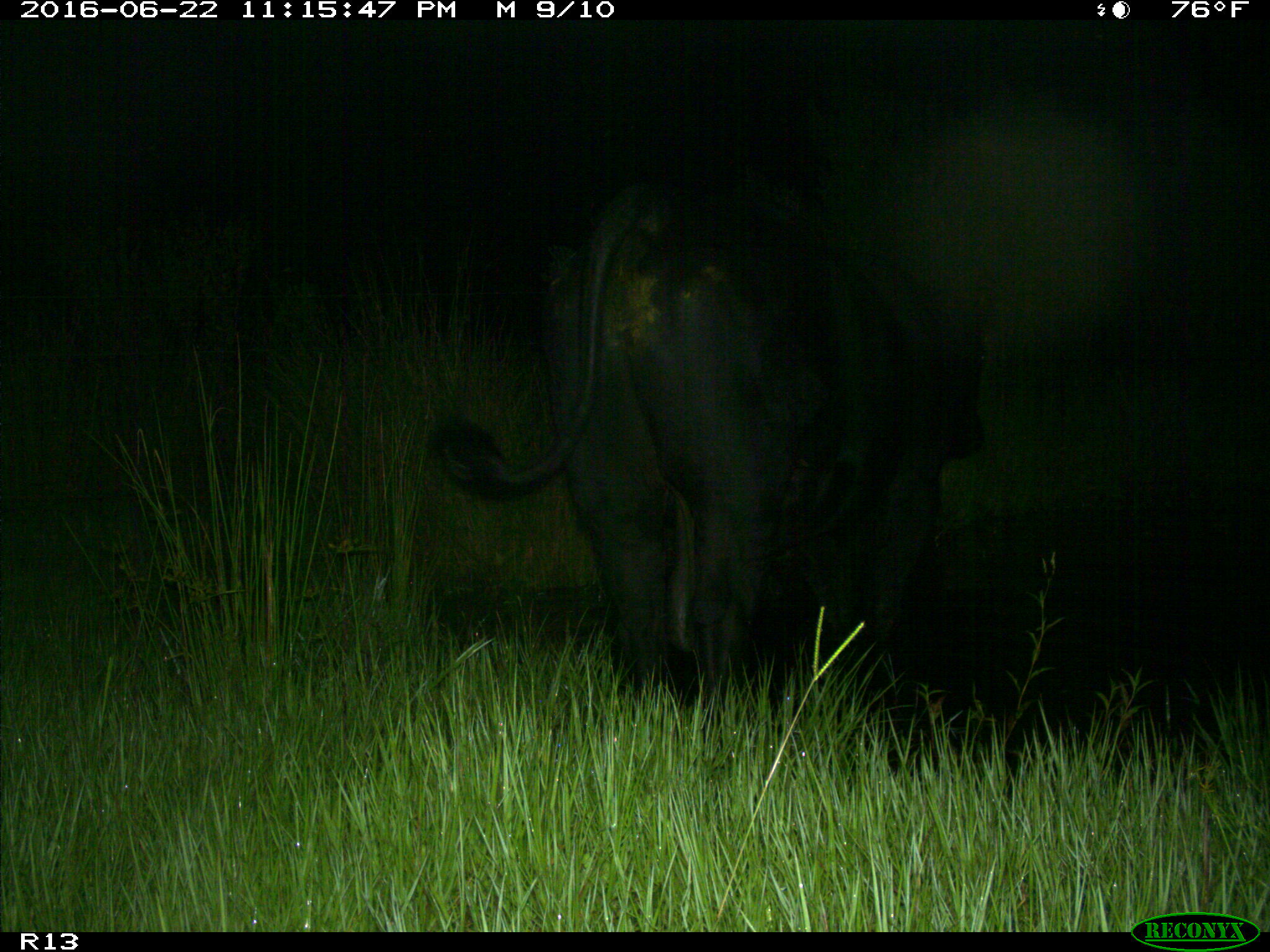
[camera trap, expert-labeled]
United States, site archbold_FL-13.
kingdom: Animalia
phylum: Chordata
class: Mammalia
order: Artiodactyla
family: Bovidae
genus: Bos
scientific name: Bos taurus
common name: domestic cow